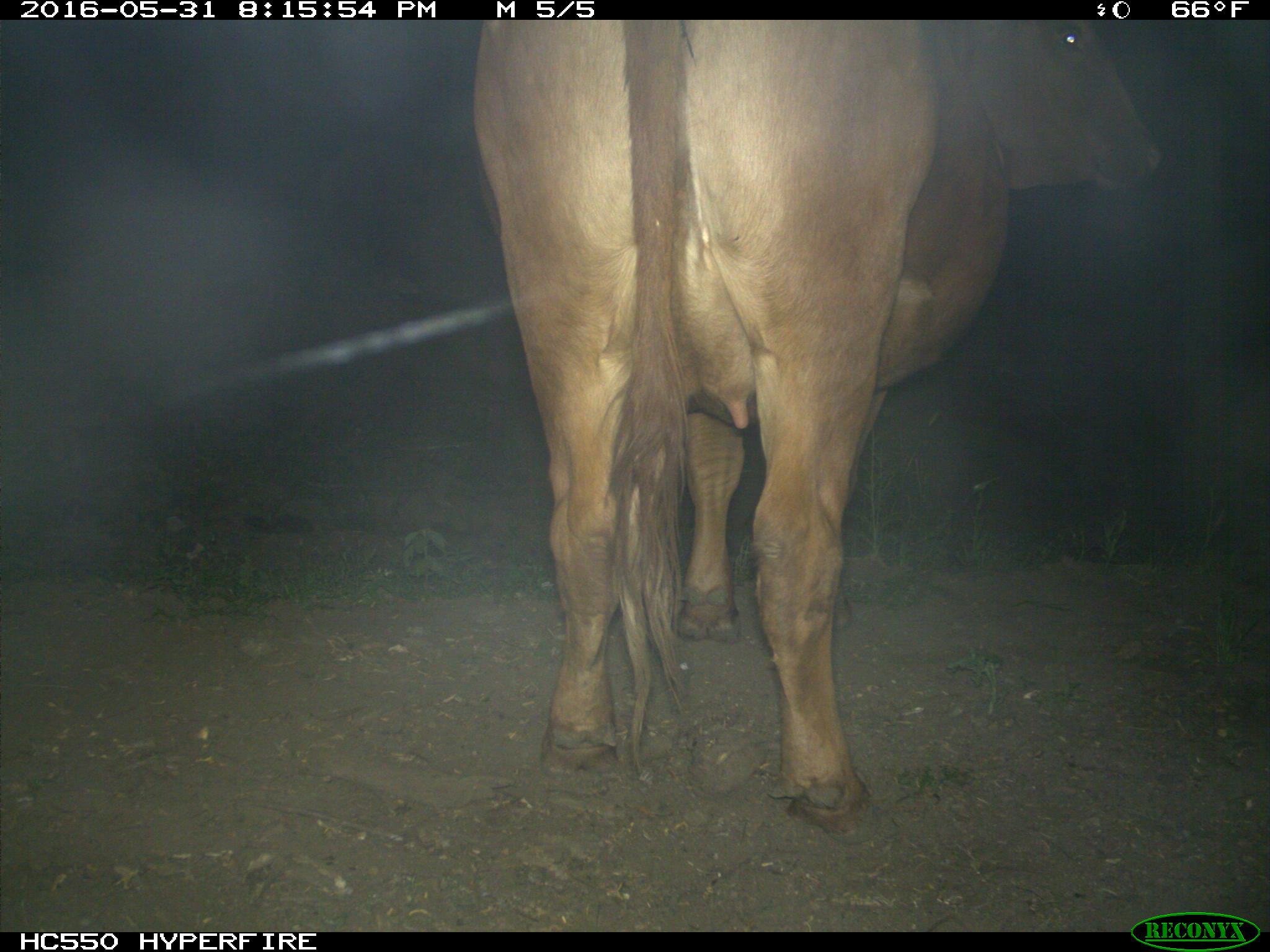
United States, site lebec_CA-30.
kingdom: Animalia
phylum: Chordata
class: Mammalia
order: Artiodactyla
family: Bovidae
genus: Bos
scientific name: Bos taurus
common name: domestic cow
Bos taurus (domestic cow).